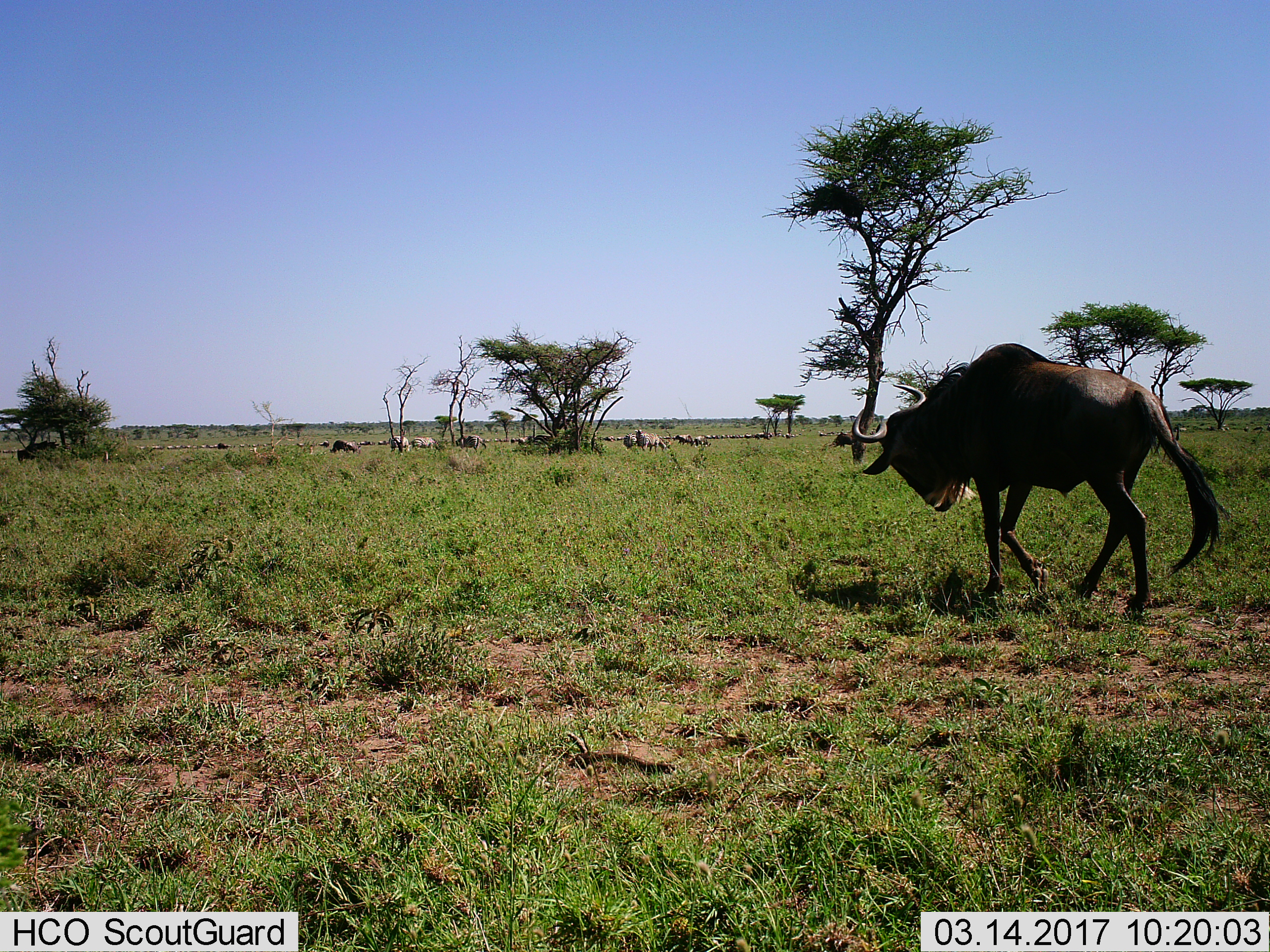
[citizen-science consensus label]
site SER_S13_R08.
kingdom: Animalia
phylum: Chordata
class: Mammalia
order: Artiodactyla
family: Bovidae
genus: Connochaetes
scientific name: Connochaetes taurinus taurinus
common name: blue wildebeest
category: wildebeestblue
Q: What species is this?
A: Wildebeestblue (blue wildebeest) (Connochaetes taurinus taurinus).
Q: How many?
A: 3.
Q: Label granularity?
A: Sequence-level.